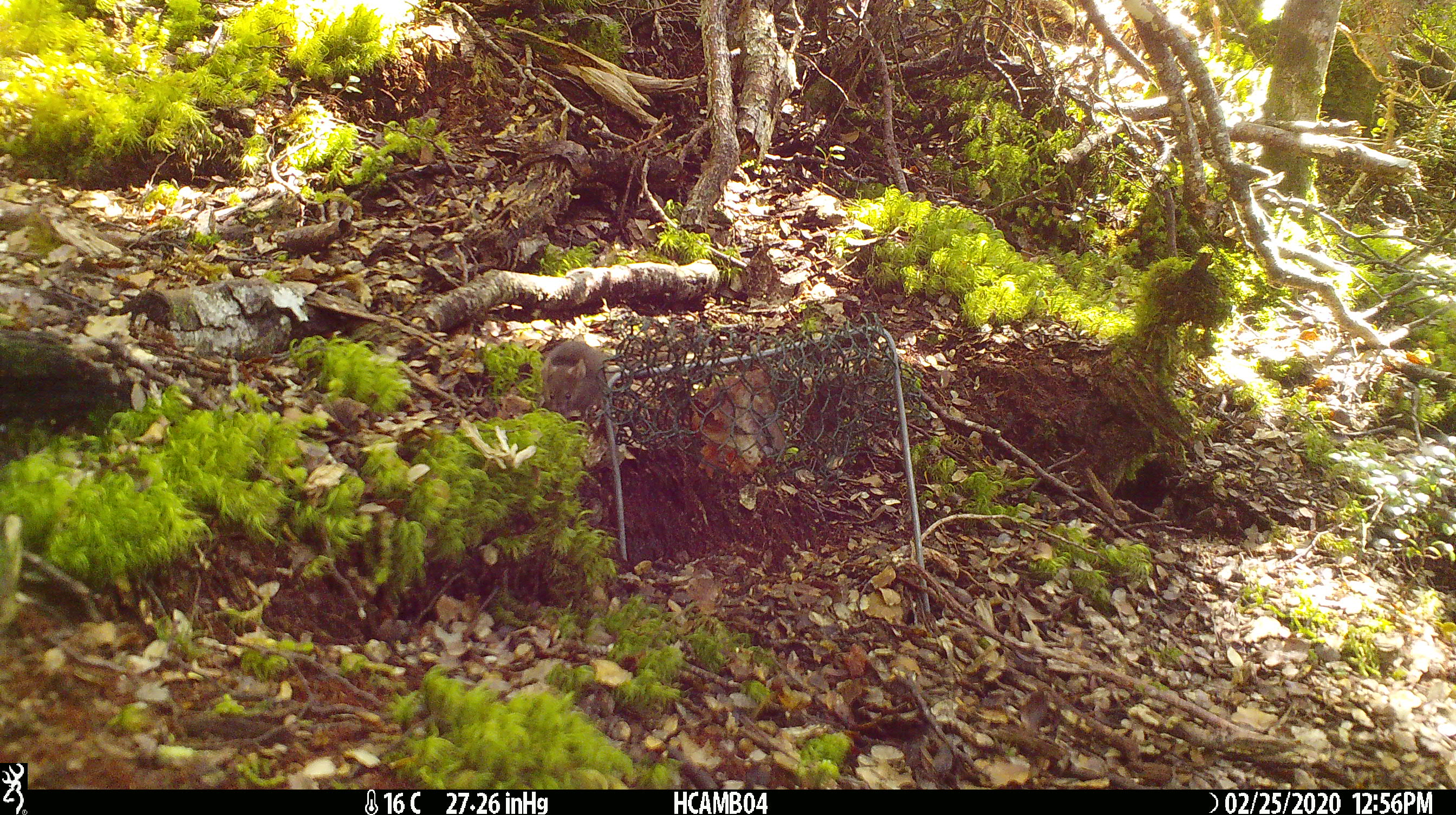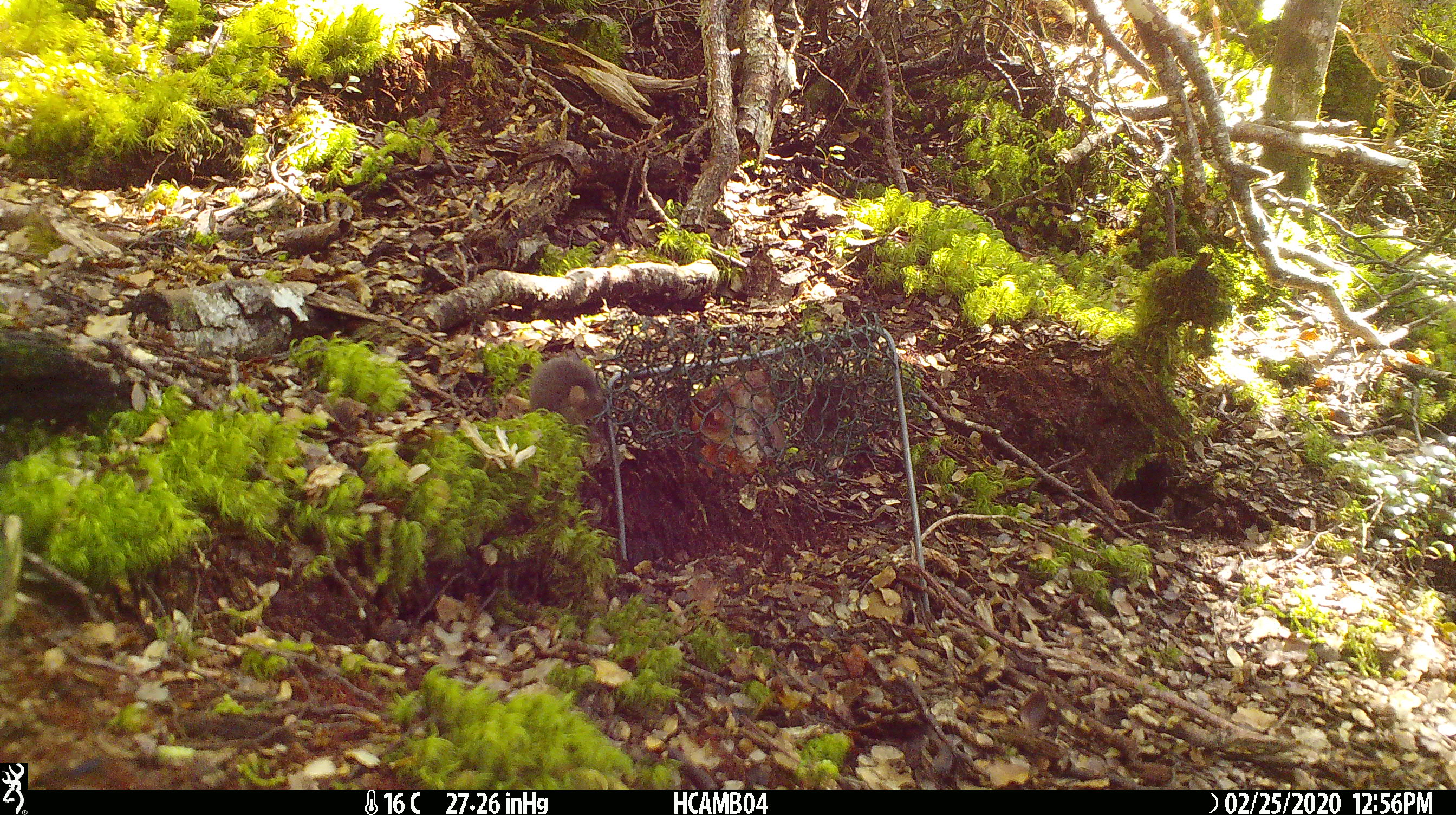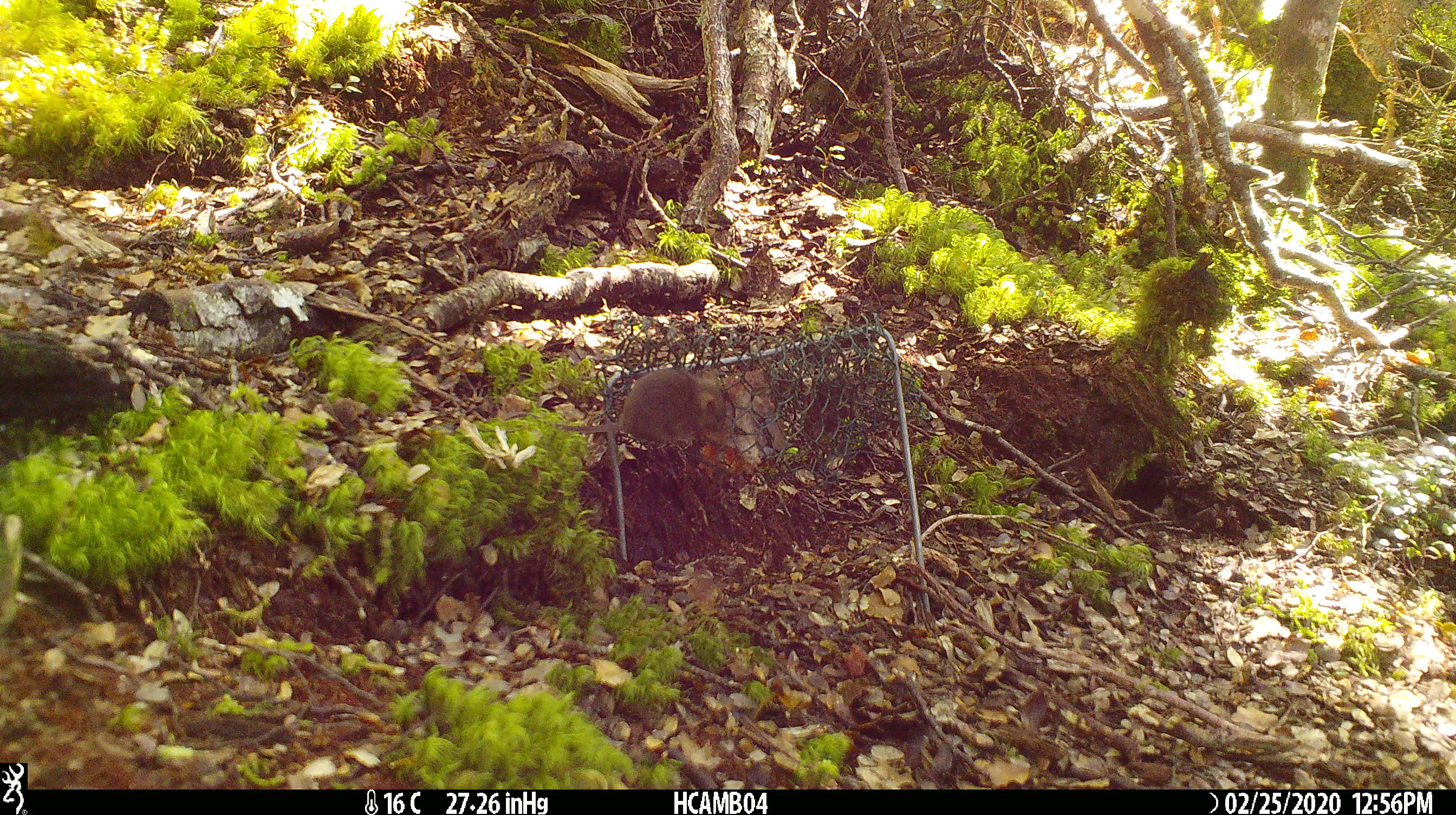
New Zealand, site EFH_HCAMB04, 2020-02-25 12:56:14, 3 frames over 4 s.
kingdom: Animalia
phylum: Chordata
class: Mammalia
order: Rodentia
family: Muridae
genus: Mus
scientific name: Mus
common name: mouse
Mouse (Mus).